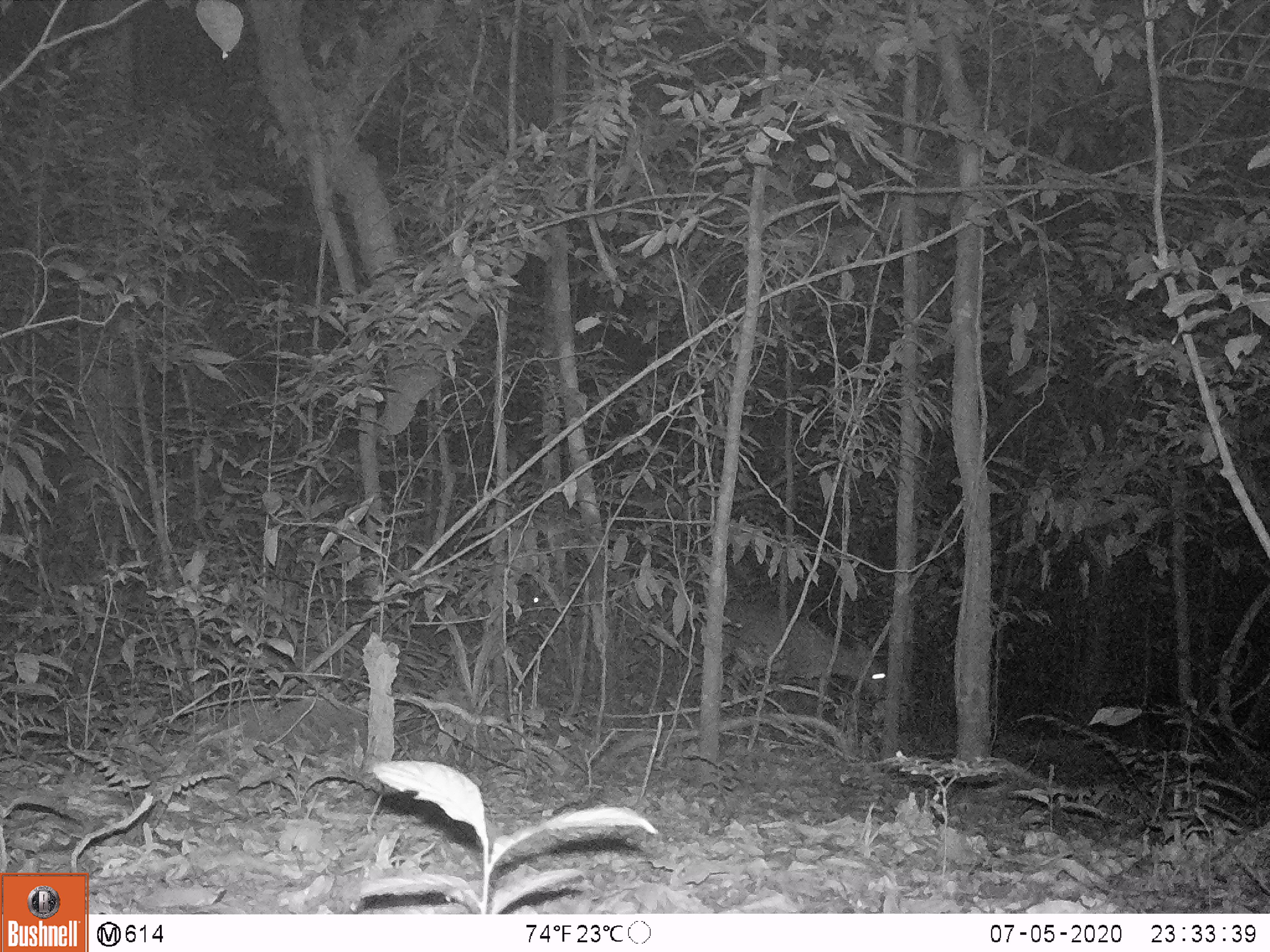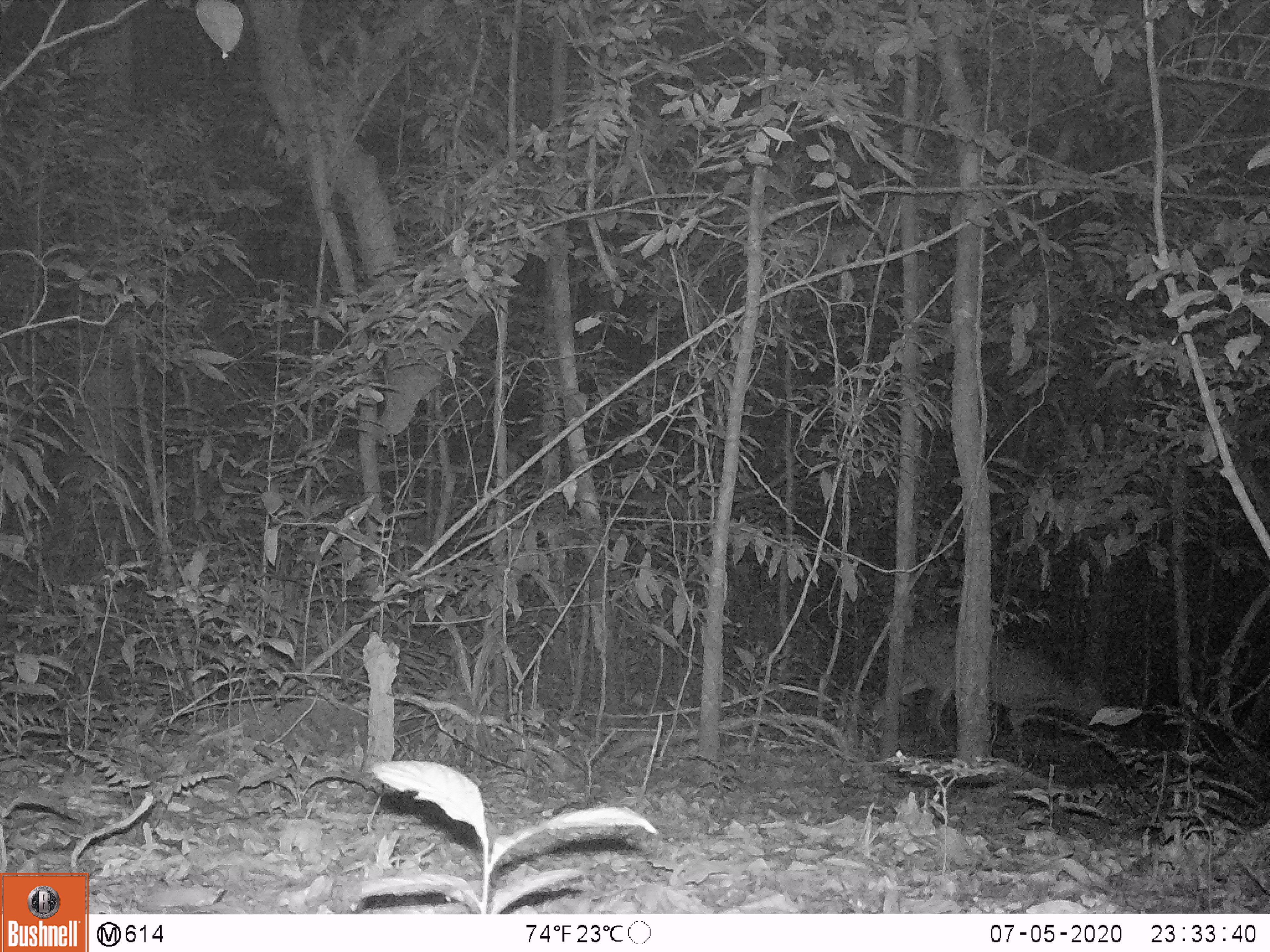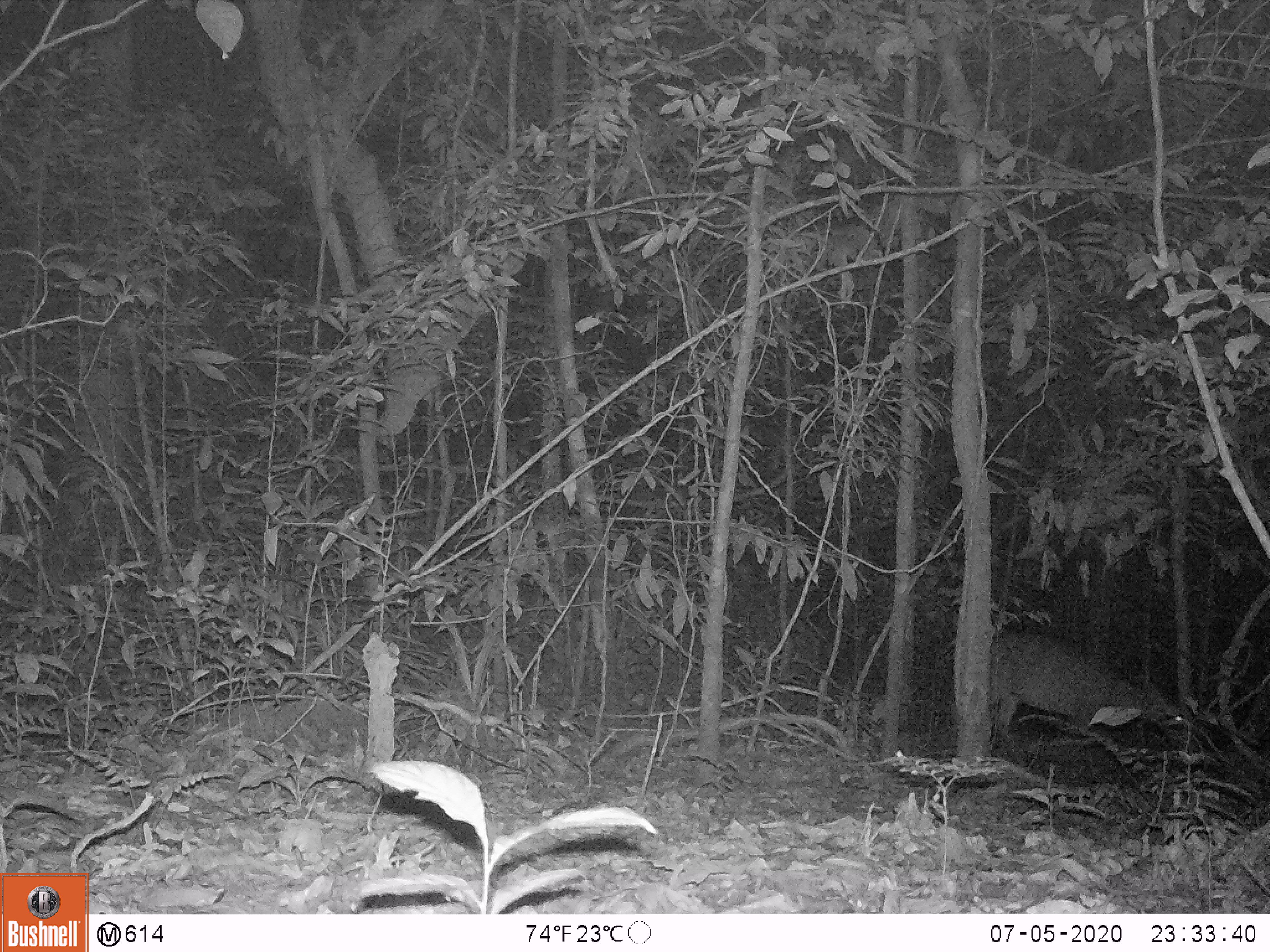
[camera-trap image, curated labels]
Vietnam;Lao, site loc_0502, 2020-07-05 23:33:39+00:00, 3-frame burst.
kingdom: Animalia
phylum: Chordata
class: Mammalia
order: Artiodactyla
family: Cervidae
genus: Muntiacus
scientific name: Muntiacus vuquangensis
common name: large-antlered muntjac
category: large antlered muntjac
Large antlered muntjac (large-antlered muntjac) (Muntiacus vuquangensis). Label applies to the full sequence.